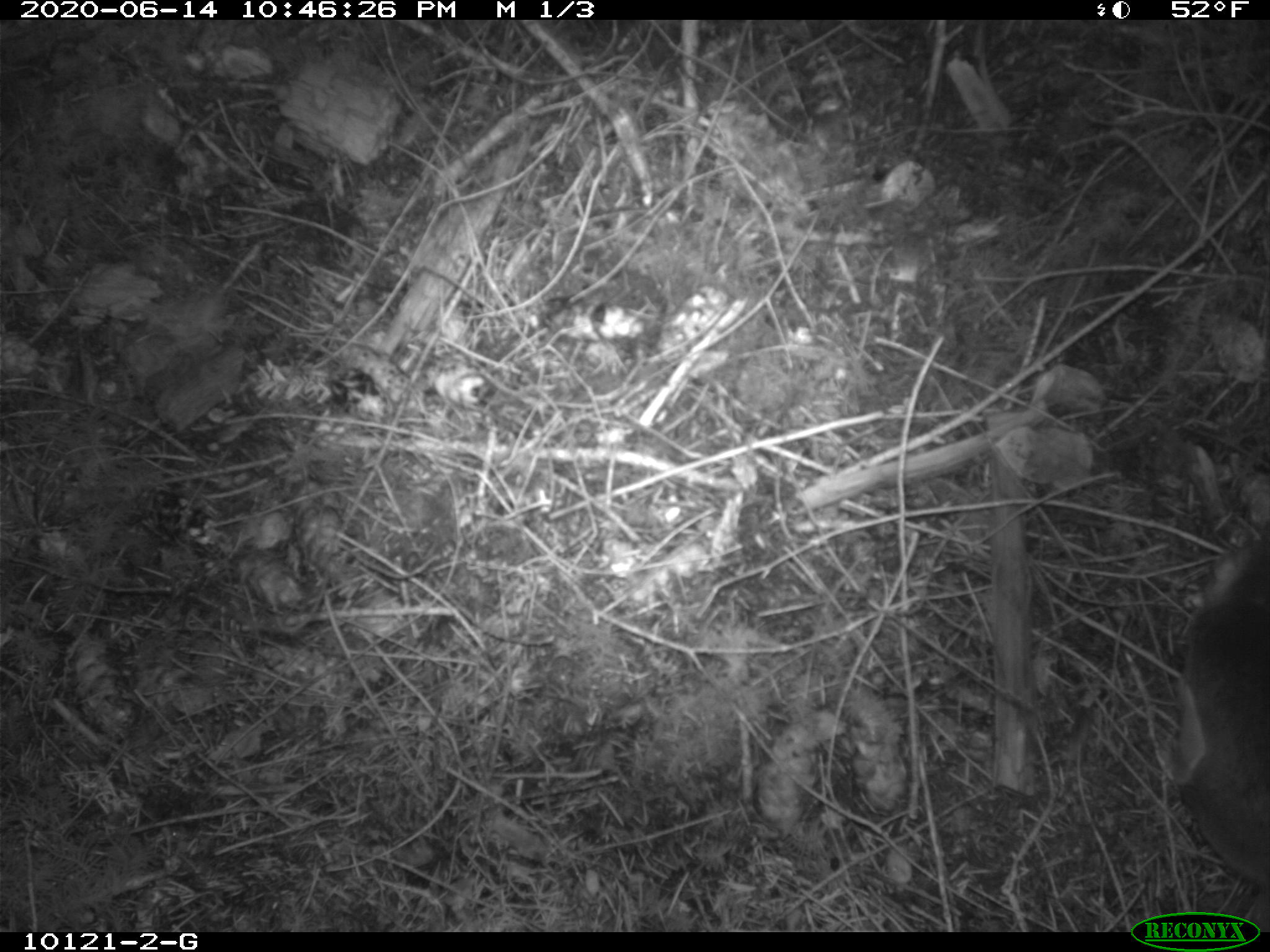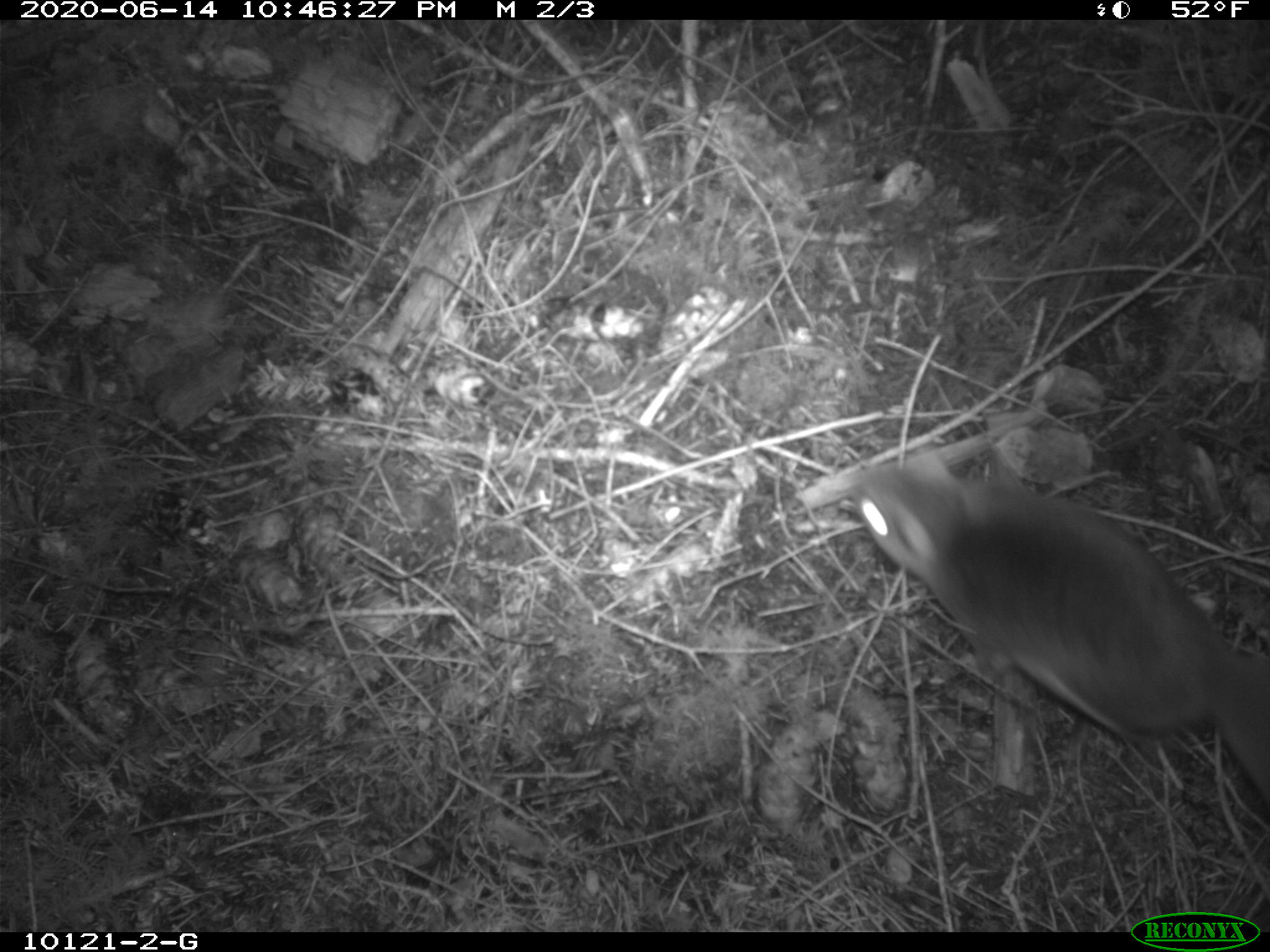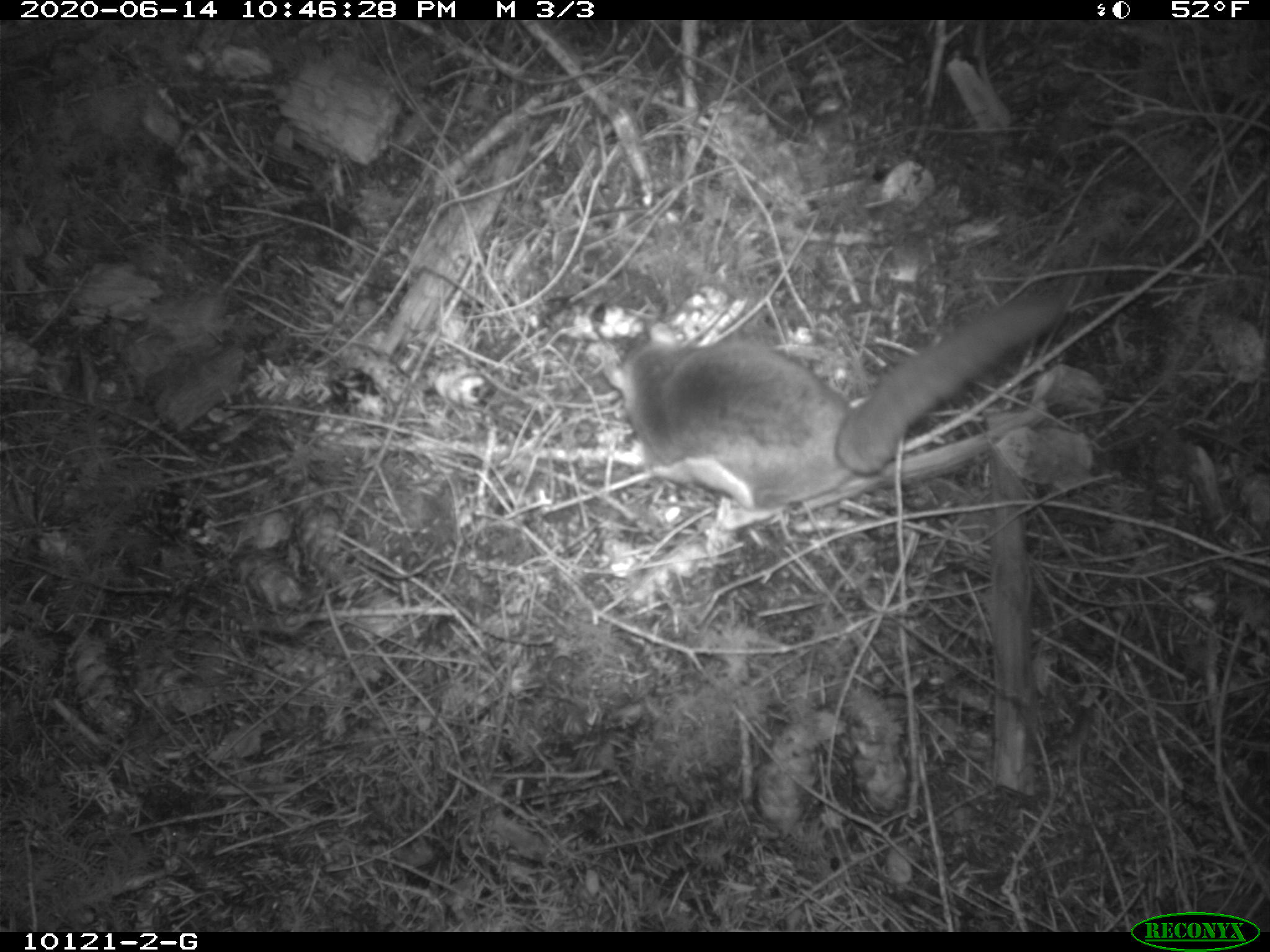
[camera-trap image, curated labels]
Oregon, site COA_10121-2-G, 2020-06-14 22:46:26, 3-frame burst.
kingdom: Animalia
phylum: Chordata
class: Mammalia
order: Rodentia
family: Sciuridae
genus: Glaucomys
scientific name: Glaucomys oregonensis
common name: humboldt's flying squirrel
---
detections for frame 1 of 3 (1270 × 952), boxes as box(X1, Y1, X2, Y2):
humboldt's flying squirrel: box(1157, 512, 1266, 901)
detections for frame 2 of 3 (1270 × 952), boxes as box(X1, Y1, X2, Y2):
humboldt's flying squirrel: box(844, 442, 1264, 815)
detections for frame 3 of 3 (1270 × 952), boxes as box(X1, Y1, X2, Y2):
humboldt's flying squirrel: box(585, 279, 1088, 525)